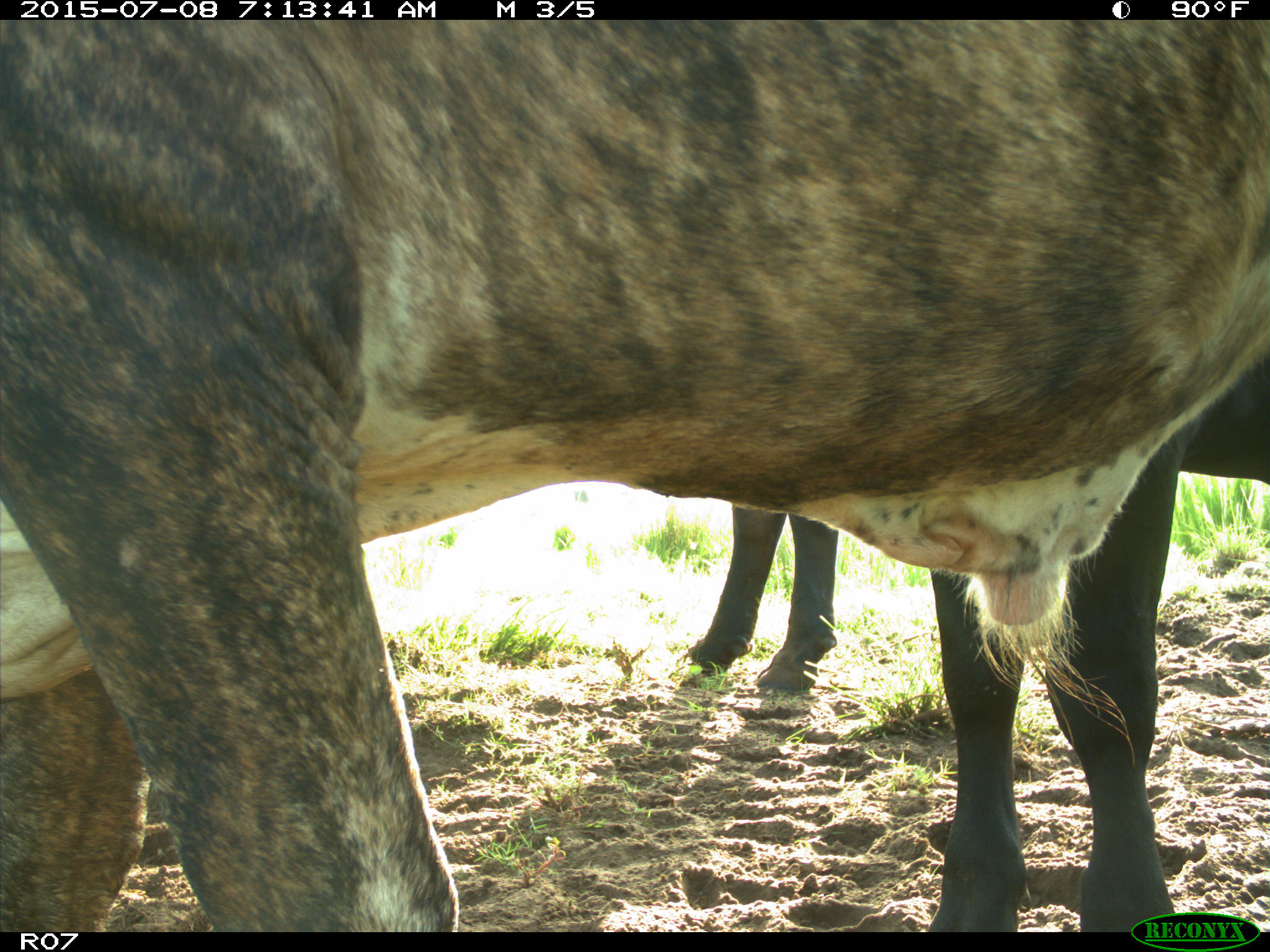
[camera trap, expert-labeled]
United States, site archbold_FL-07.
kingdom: Animalia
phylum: Chordata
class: Mammalia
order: Artiodactyla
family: Bovidae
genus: Bos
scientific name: Bos taurus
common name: domestic cow